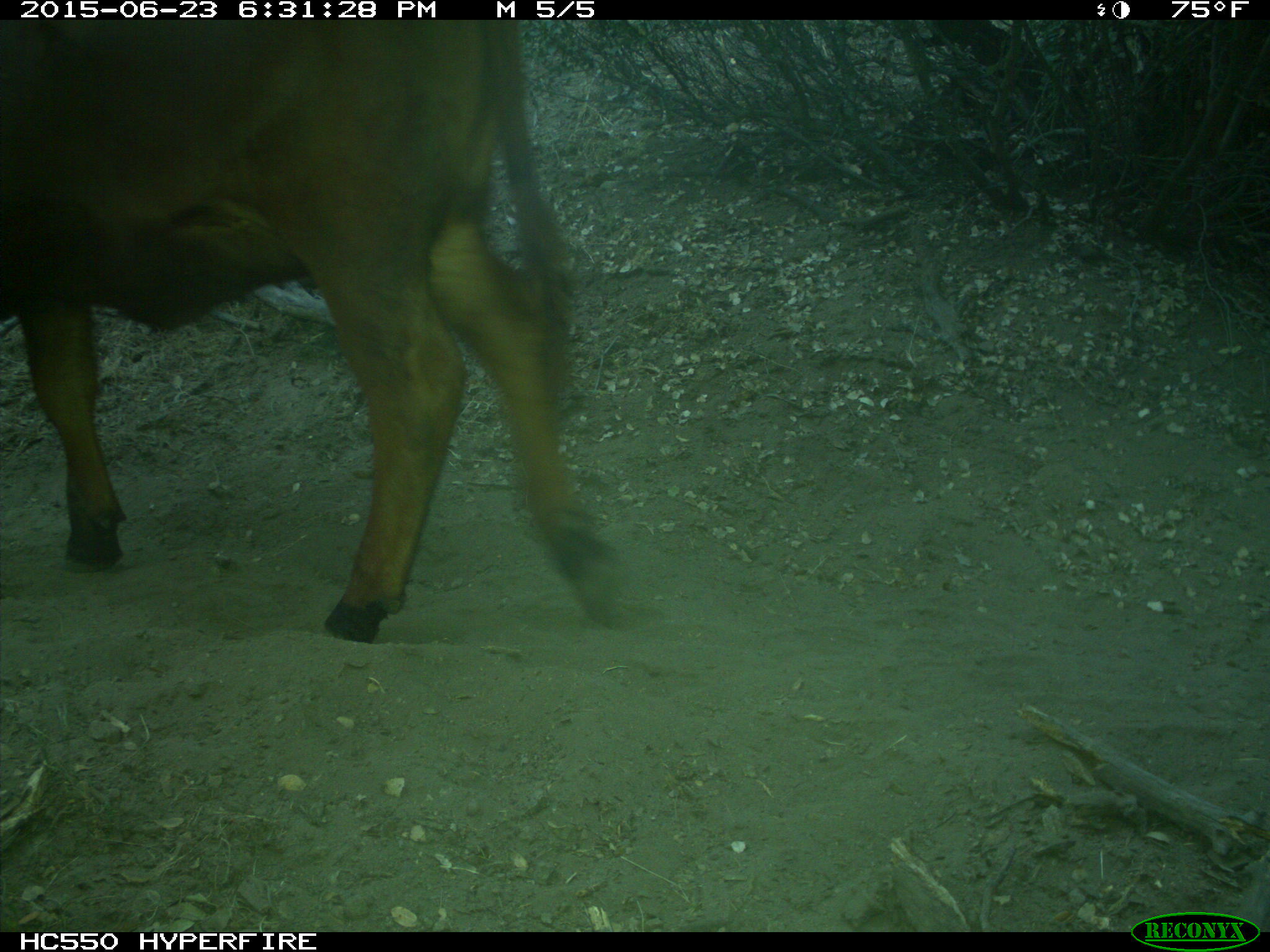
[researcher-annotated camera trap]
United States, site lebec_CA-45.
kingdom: Animalia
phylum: Chordata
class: Mammalia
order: Artiodactyla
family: Bovidae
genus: Bos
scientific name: Bos taurus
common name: domestic cow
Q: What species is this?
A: Bos taurus (domestic cow).